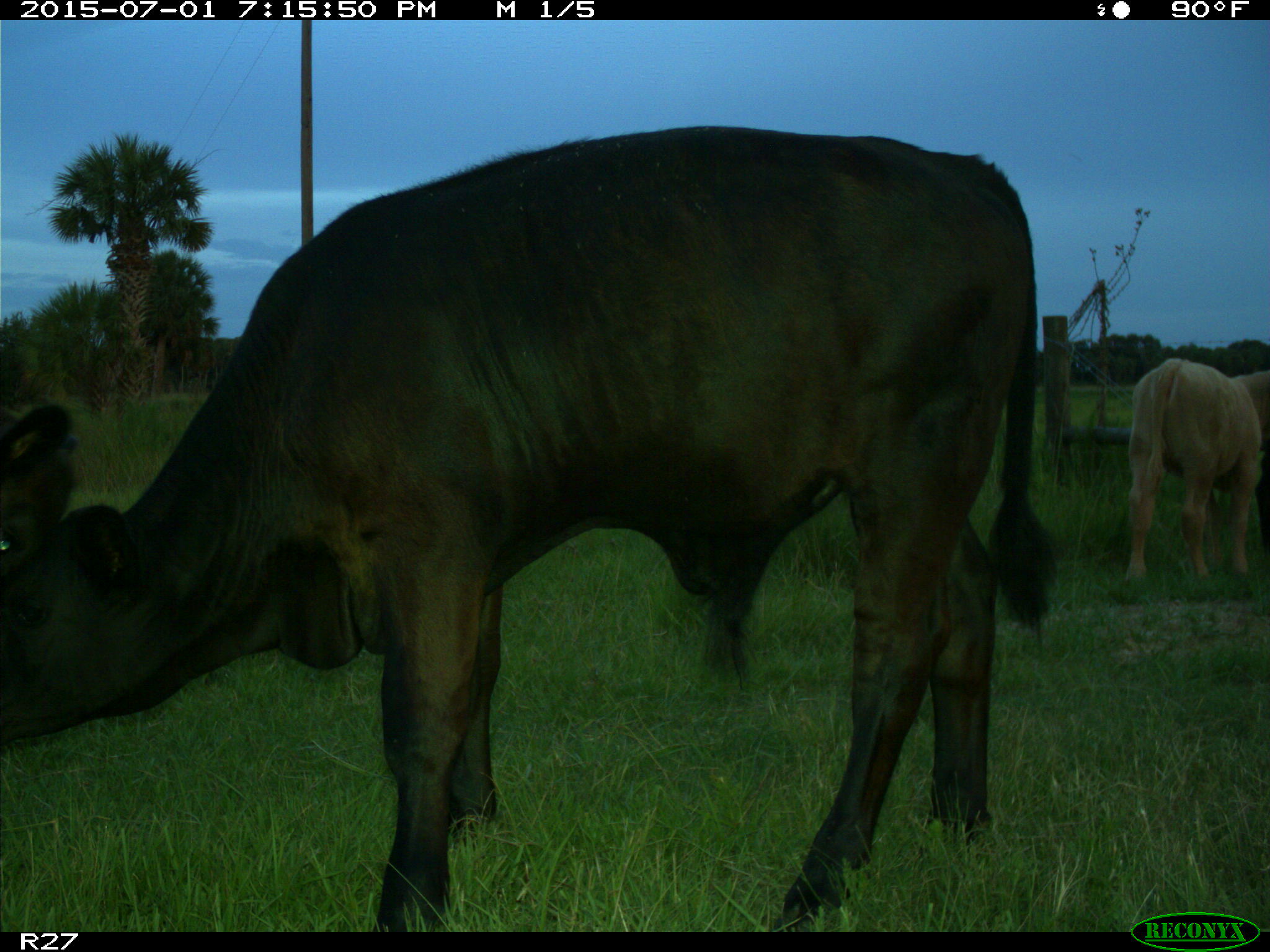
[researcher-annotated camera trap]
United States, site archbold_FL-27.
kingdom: Animalia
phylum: Chordata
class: Mammalia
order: Artiodactyla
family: Bovidae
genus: Bos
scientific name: Bos taurus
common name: domestic cow